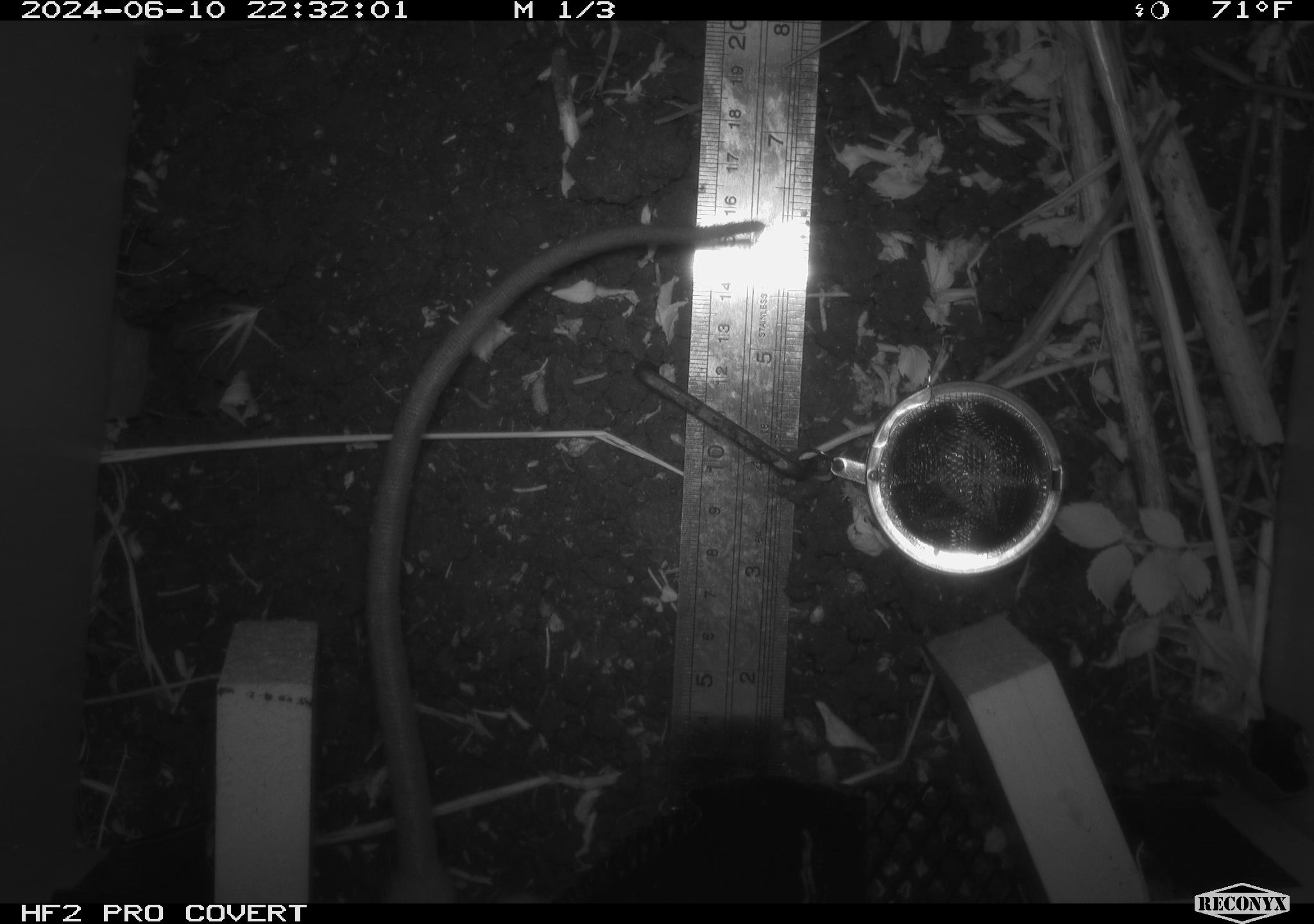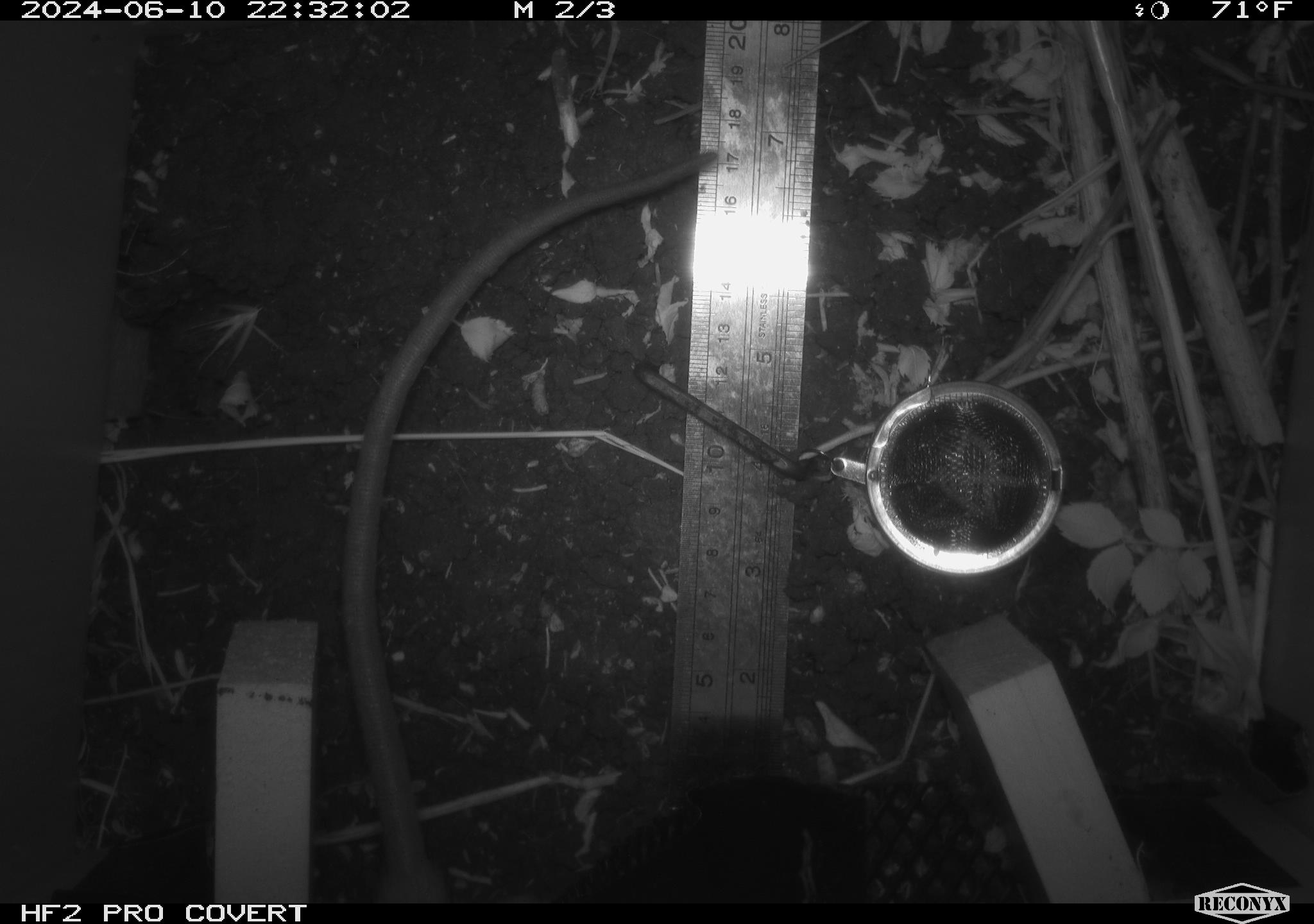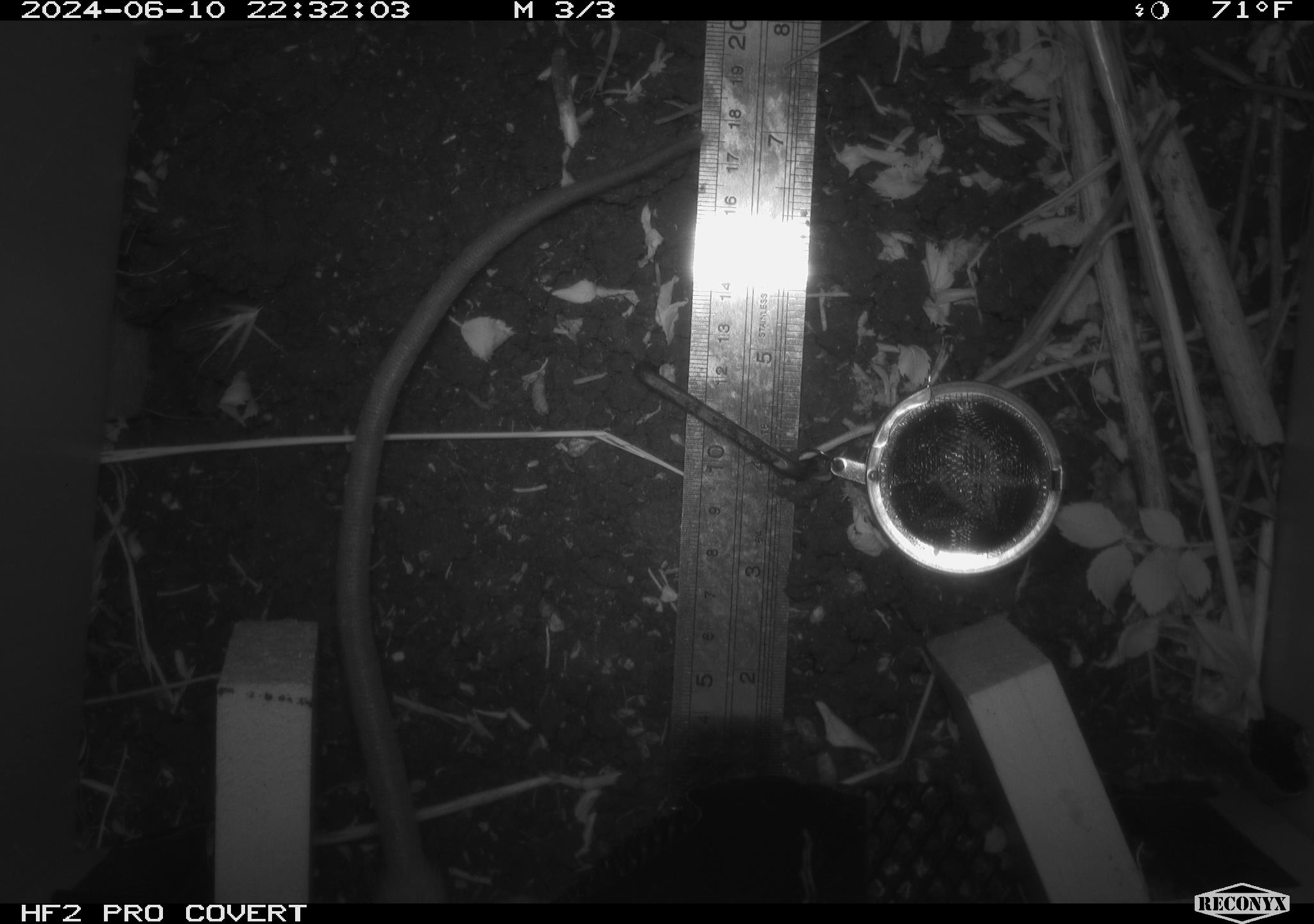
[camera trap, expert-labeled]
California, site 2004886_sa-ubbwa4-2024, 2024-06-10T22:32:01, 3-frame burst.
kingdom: Animalia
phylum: Chordata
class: Mammalia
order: Rodentia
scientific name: Rodentia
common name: woodrat or rat or mouse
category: woodrat or rat or mouse species